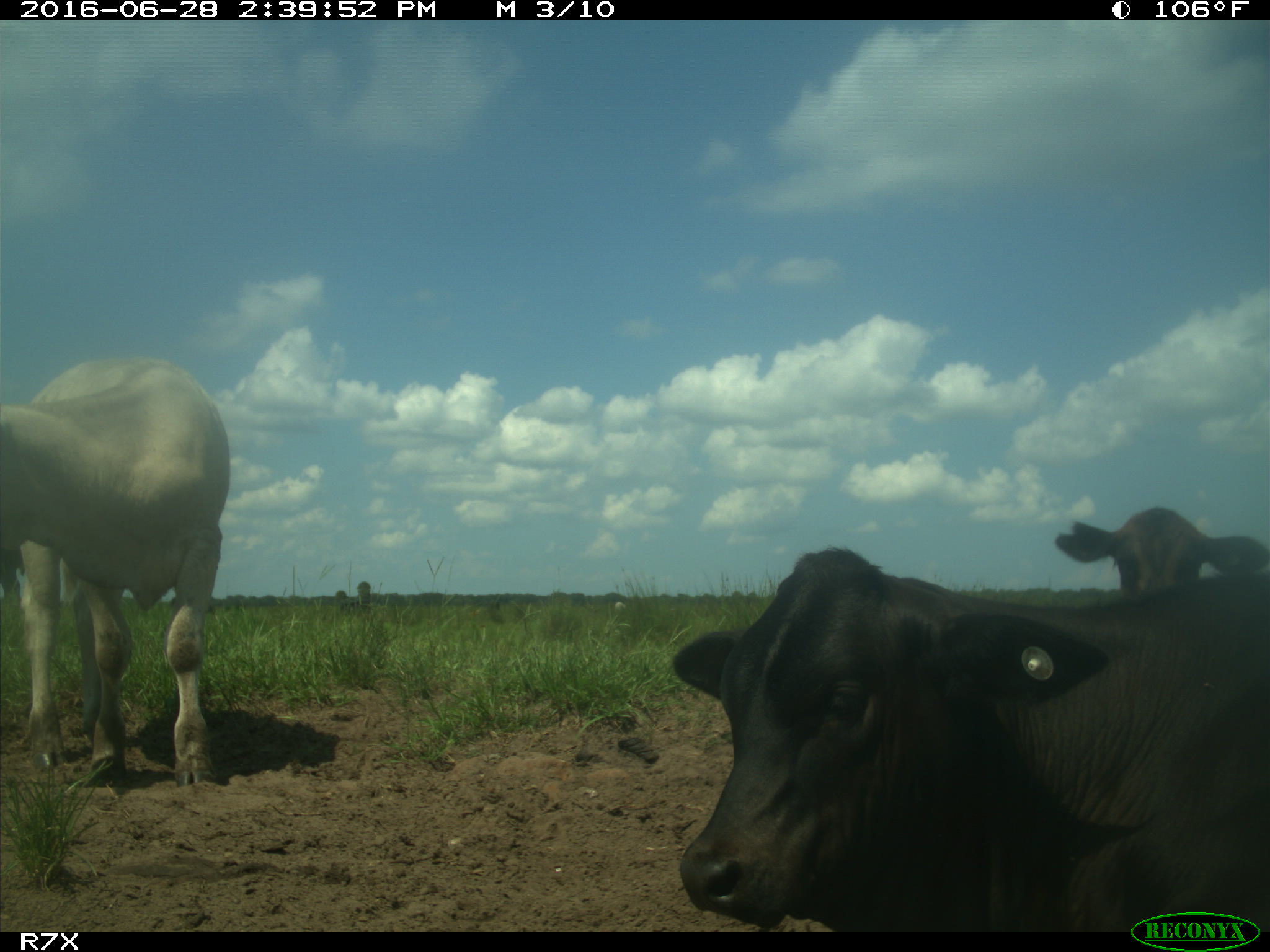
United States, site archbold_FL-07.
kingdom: Animalia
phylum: Chordata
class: Mammalia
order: Artiodactyla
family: Bovidae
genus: Bos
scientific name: Bos taurus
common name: domestic cow